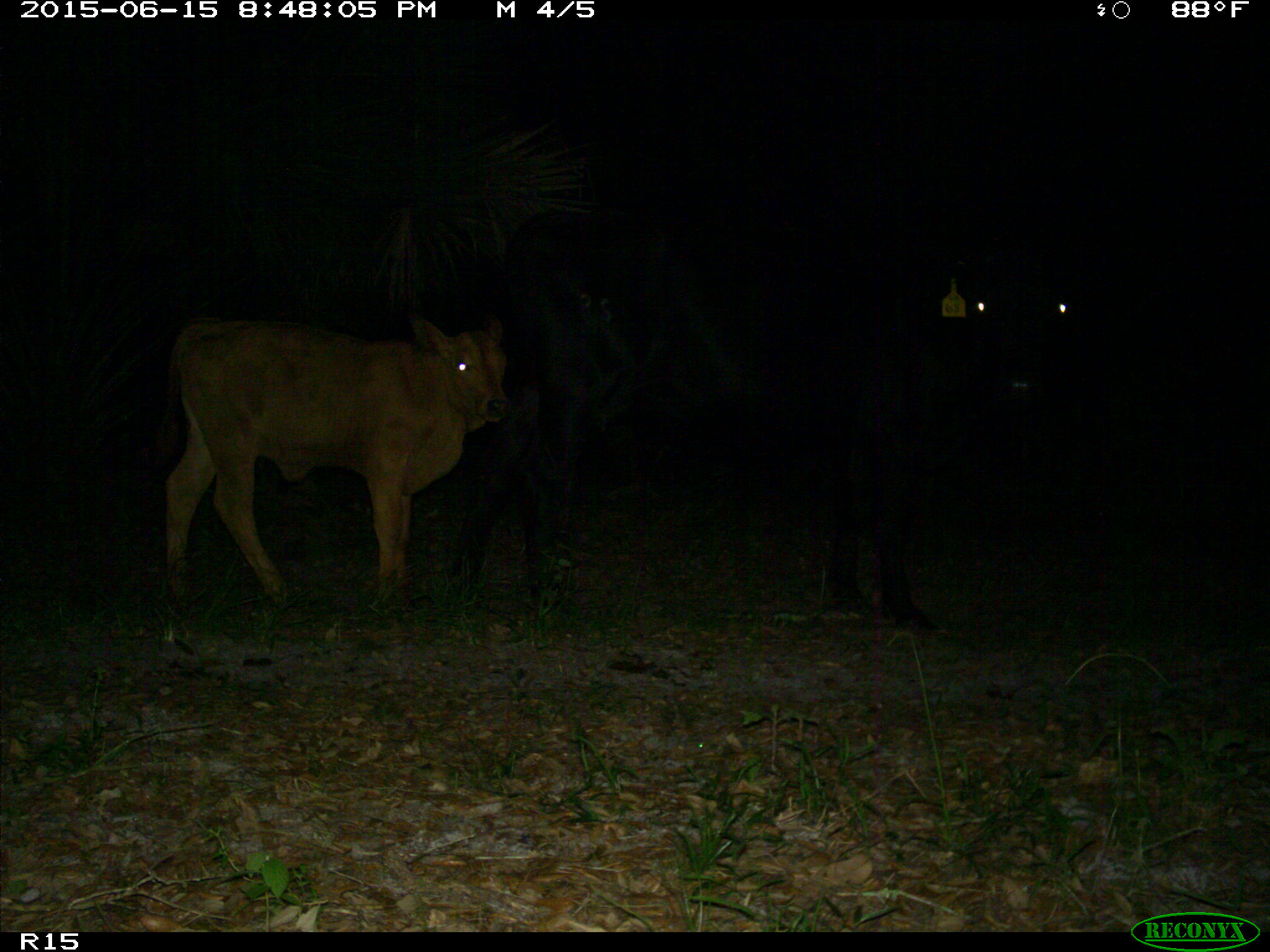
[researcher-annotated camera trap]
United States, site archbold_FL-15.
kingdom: Animalia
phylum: Chordata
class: Mammalia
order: Artiodactyla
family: Bovidae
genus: Bos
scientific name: Bos taurus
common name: domestic cow